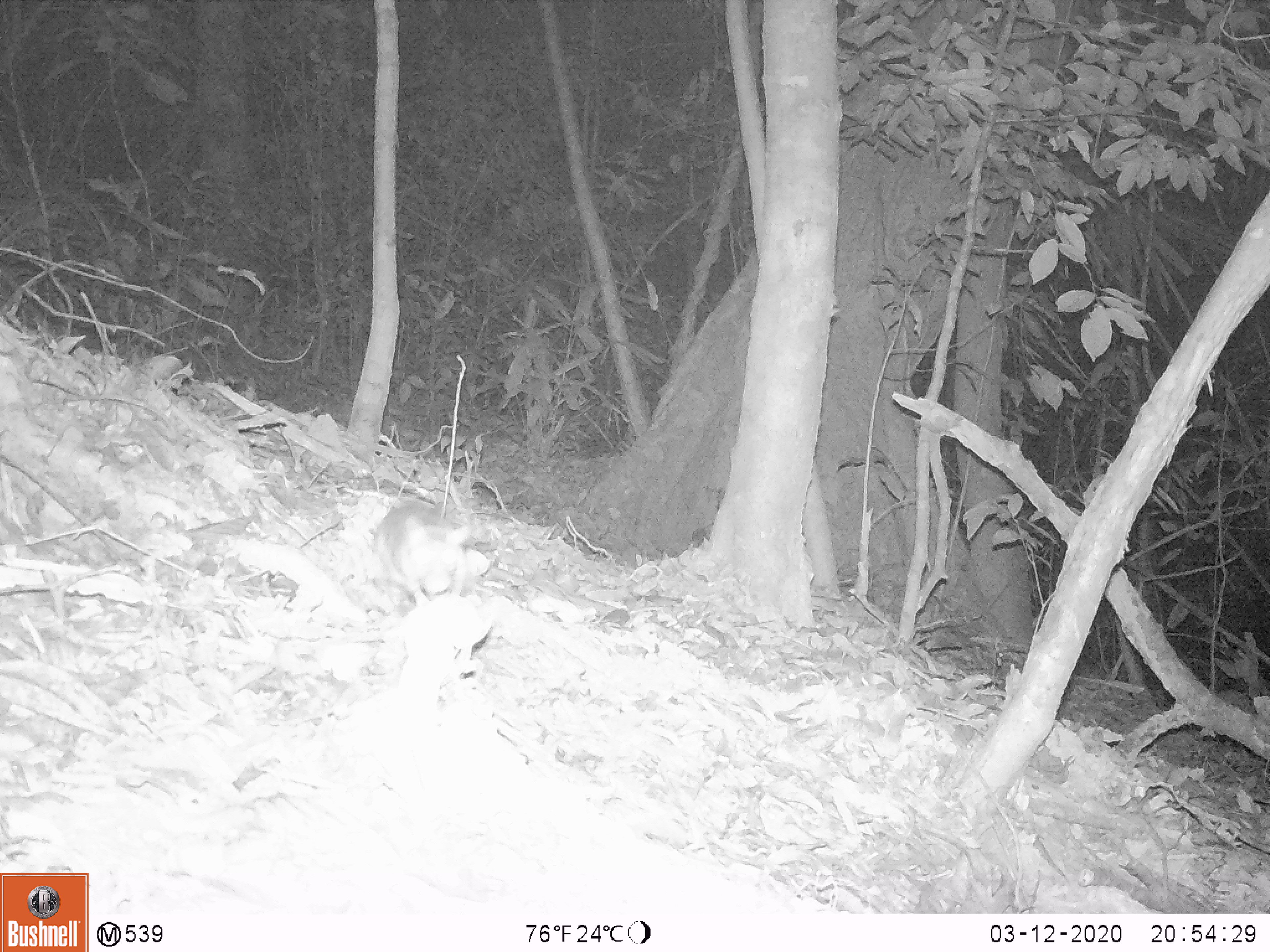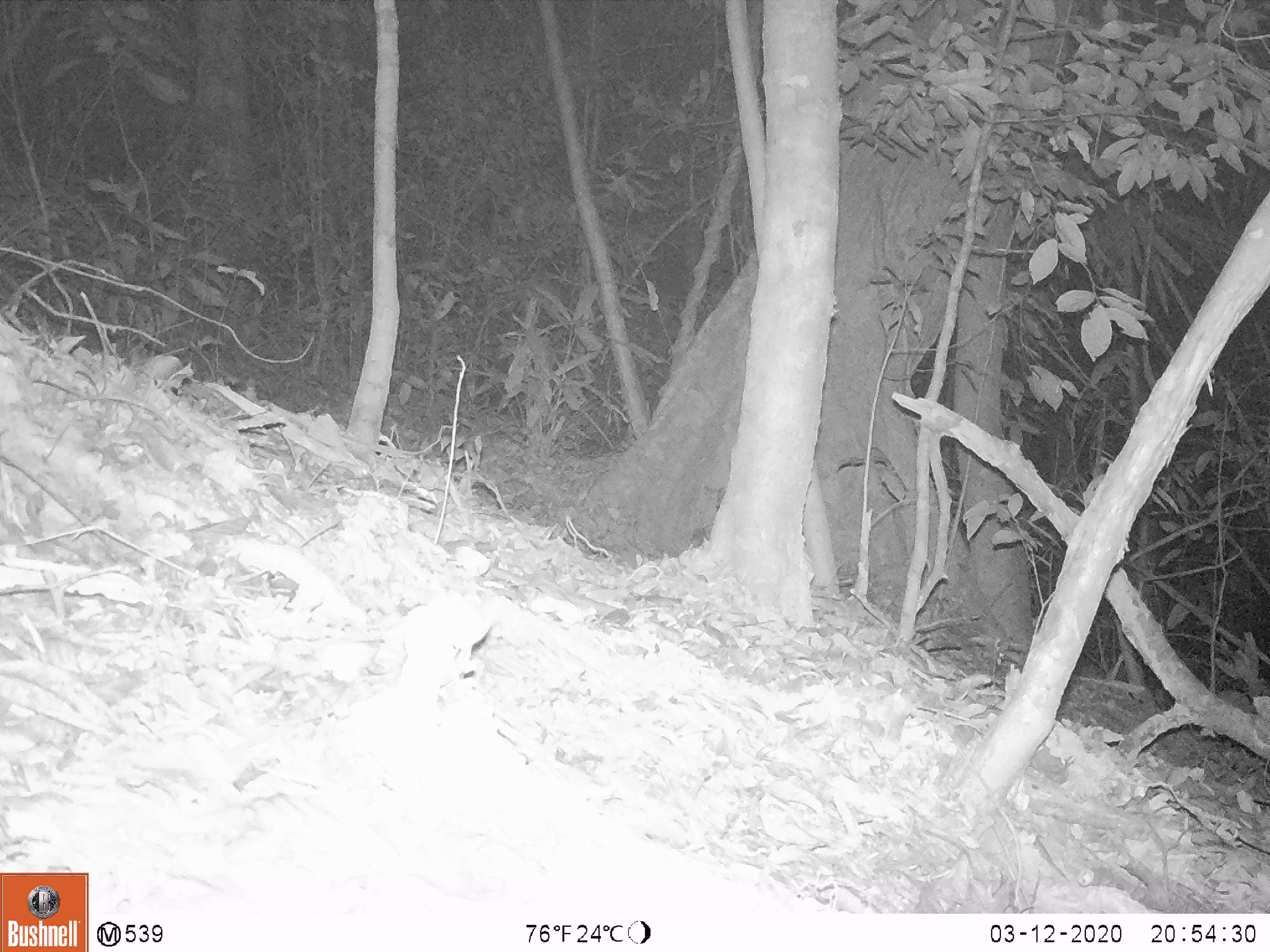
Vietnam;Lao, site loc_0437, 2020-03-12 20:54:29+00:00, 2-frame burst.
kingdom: Animalia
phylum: Chordata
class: Mammalia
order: Rodentia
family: Muridae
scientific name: Muridae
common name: old-world mice and rats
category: unidentified murid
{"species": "unidentified murid (old-world mice and rats) (Muridae)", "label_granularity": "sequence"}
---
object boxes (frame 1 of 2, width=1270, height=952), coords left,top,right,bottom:
unidentified murid: 374,499,470,606